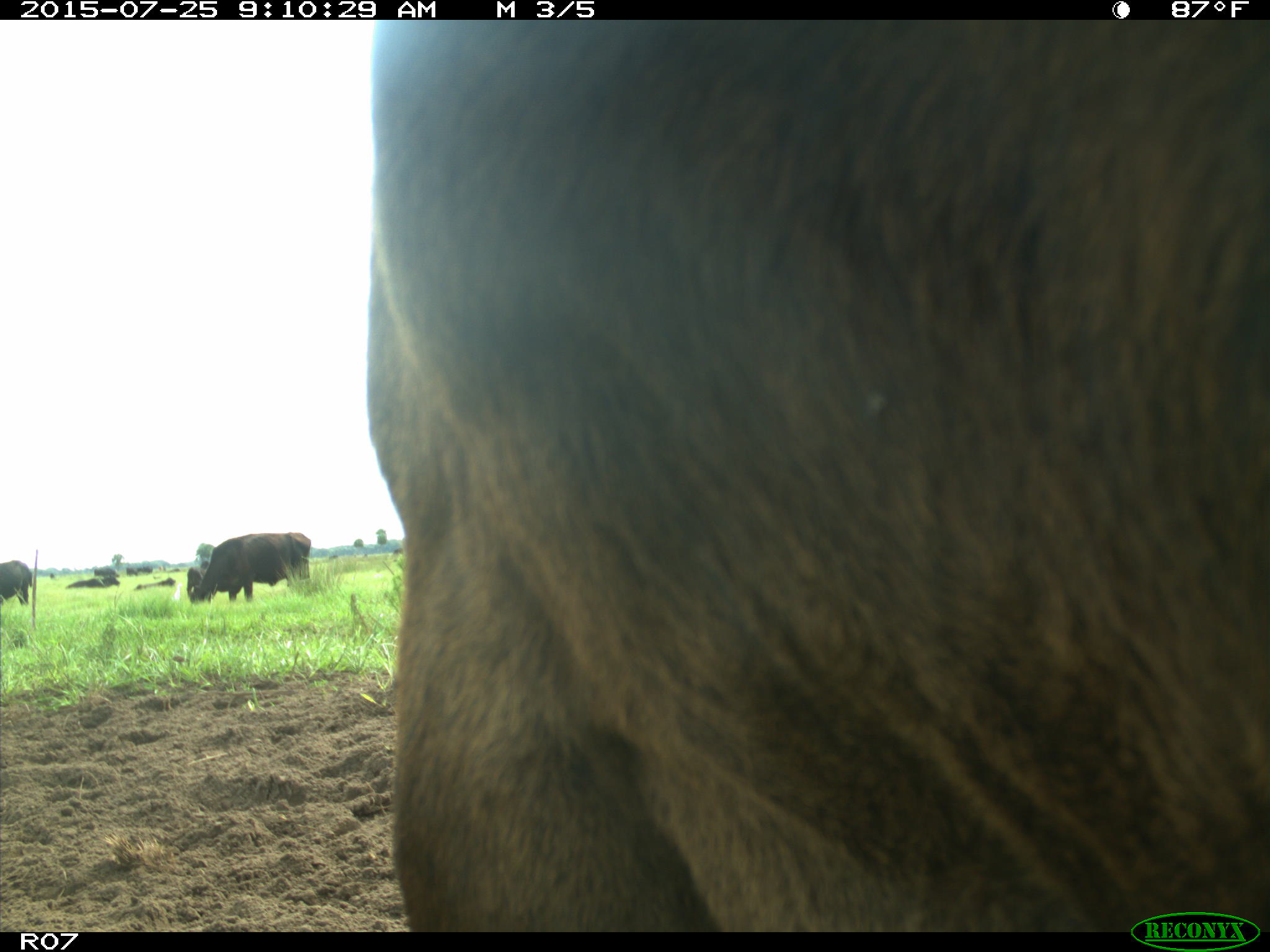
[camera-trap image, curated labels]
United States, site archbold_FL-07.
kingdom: Animalia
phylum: Chordata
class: Mammalia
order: Artiodactyla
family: Bovidae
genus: Bos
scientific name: Bos taurus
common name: domestic cow